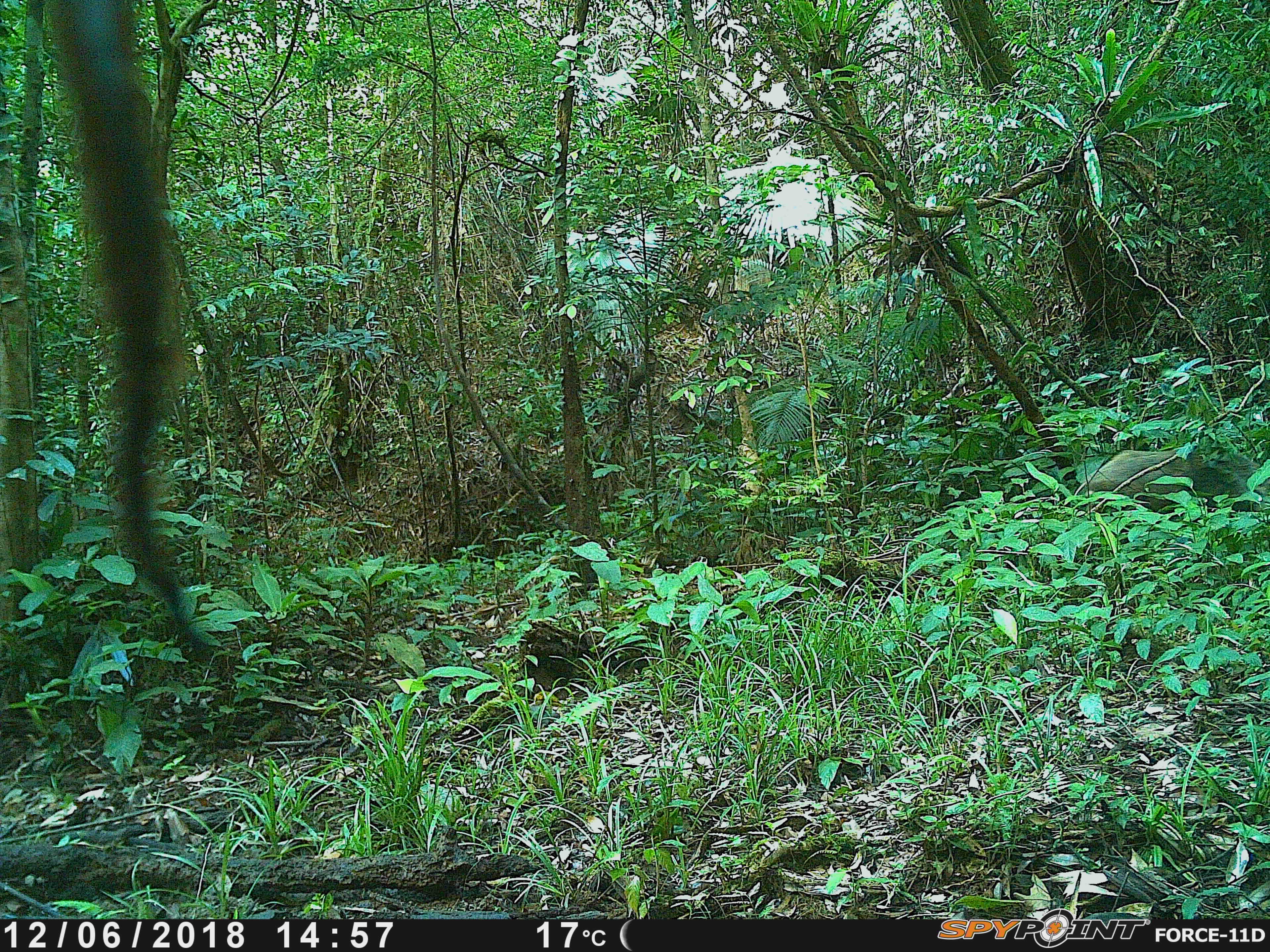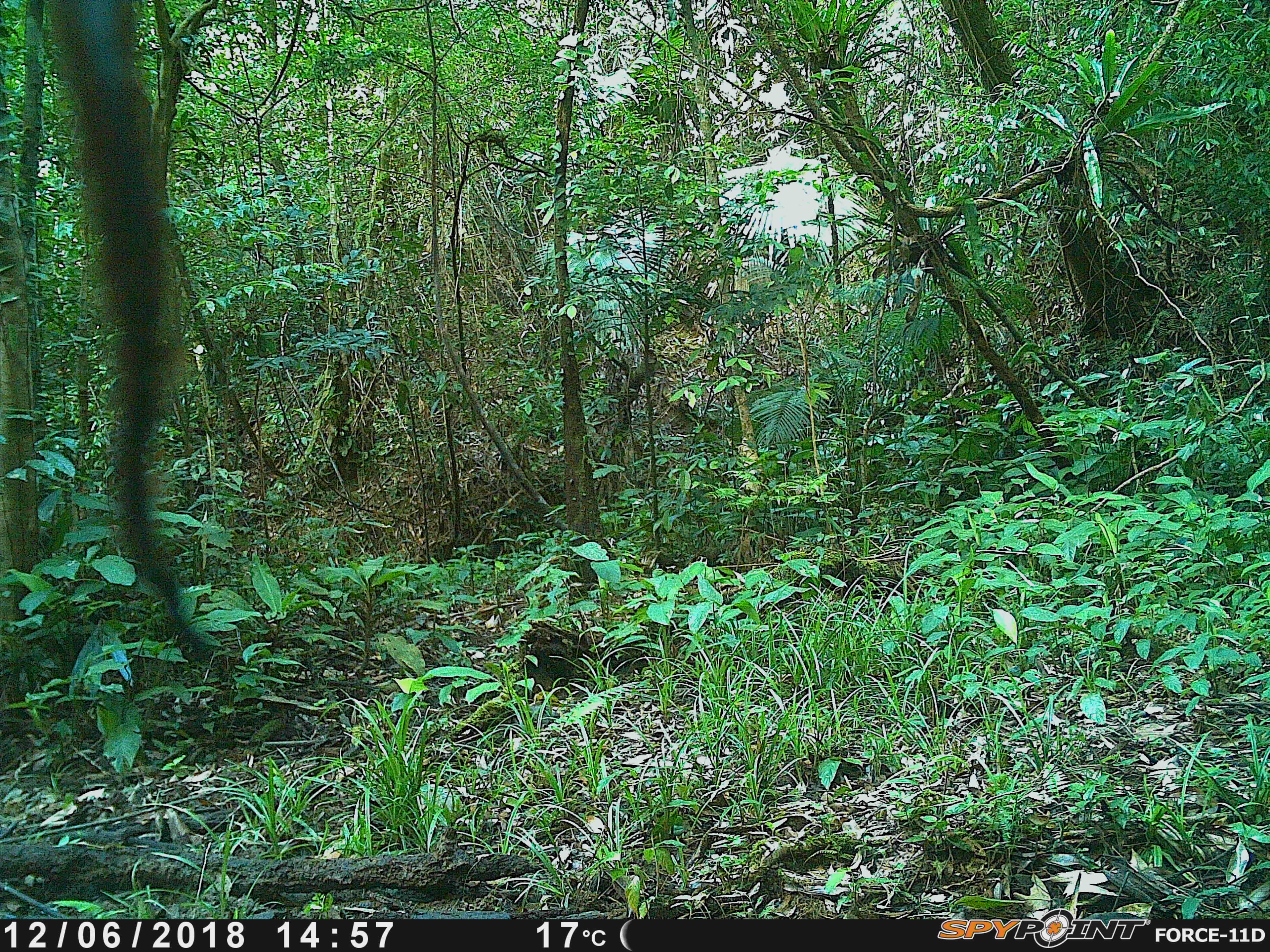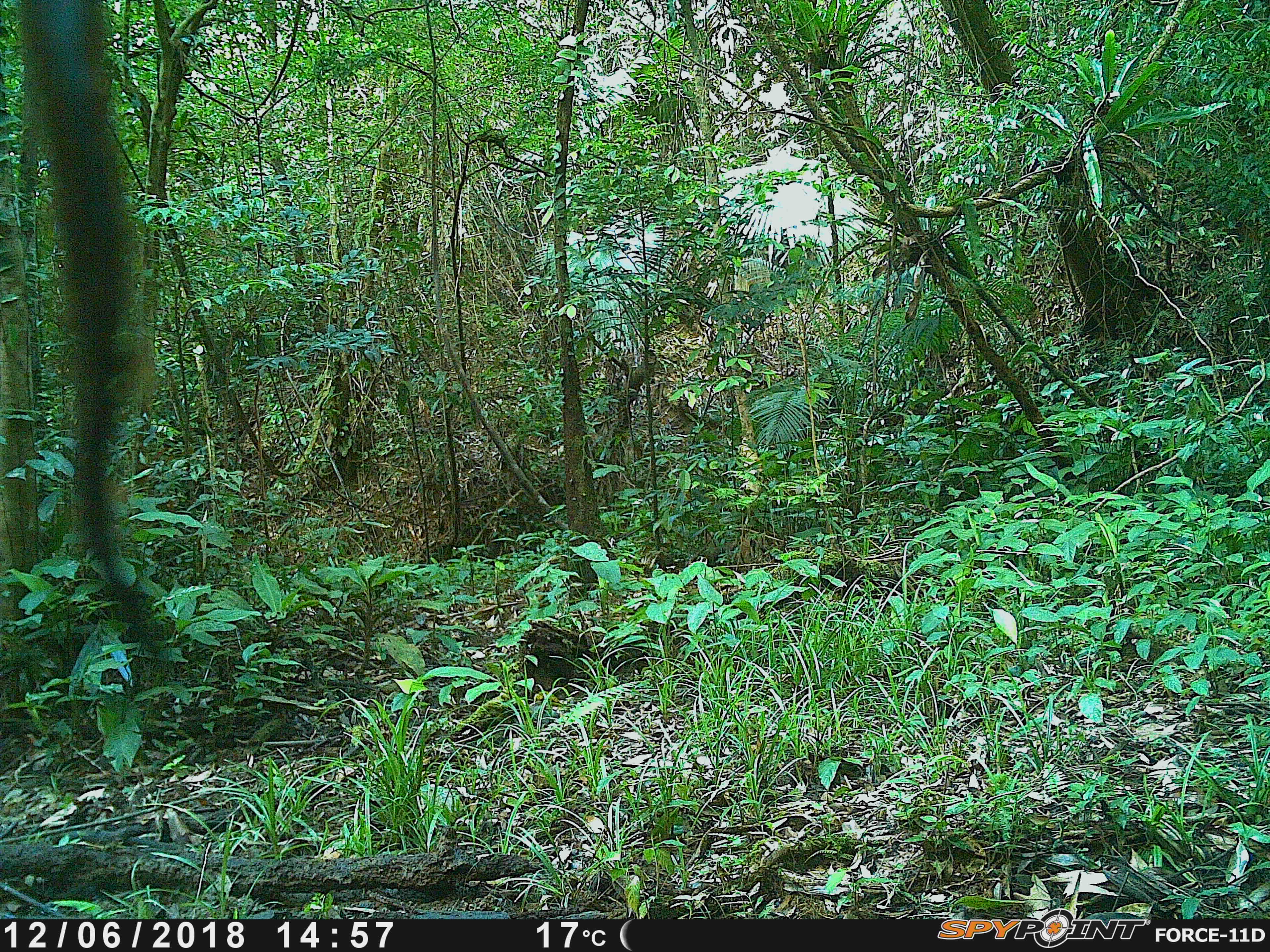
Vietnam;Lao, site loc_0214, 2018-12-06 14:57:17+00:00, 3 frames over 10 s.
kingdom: Animalia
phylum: Chordata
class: Mammalia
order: Artiodactyla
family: Suidae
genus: Sus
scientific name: Sus scrofa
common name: eurasian wild pig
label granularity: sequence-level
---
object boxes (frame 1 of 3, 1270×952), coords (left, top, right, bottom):
eurasian wild pig: (1085, 446, 1268, 509)